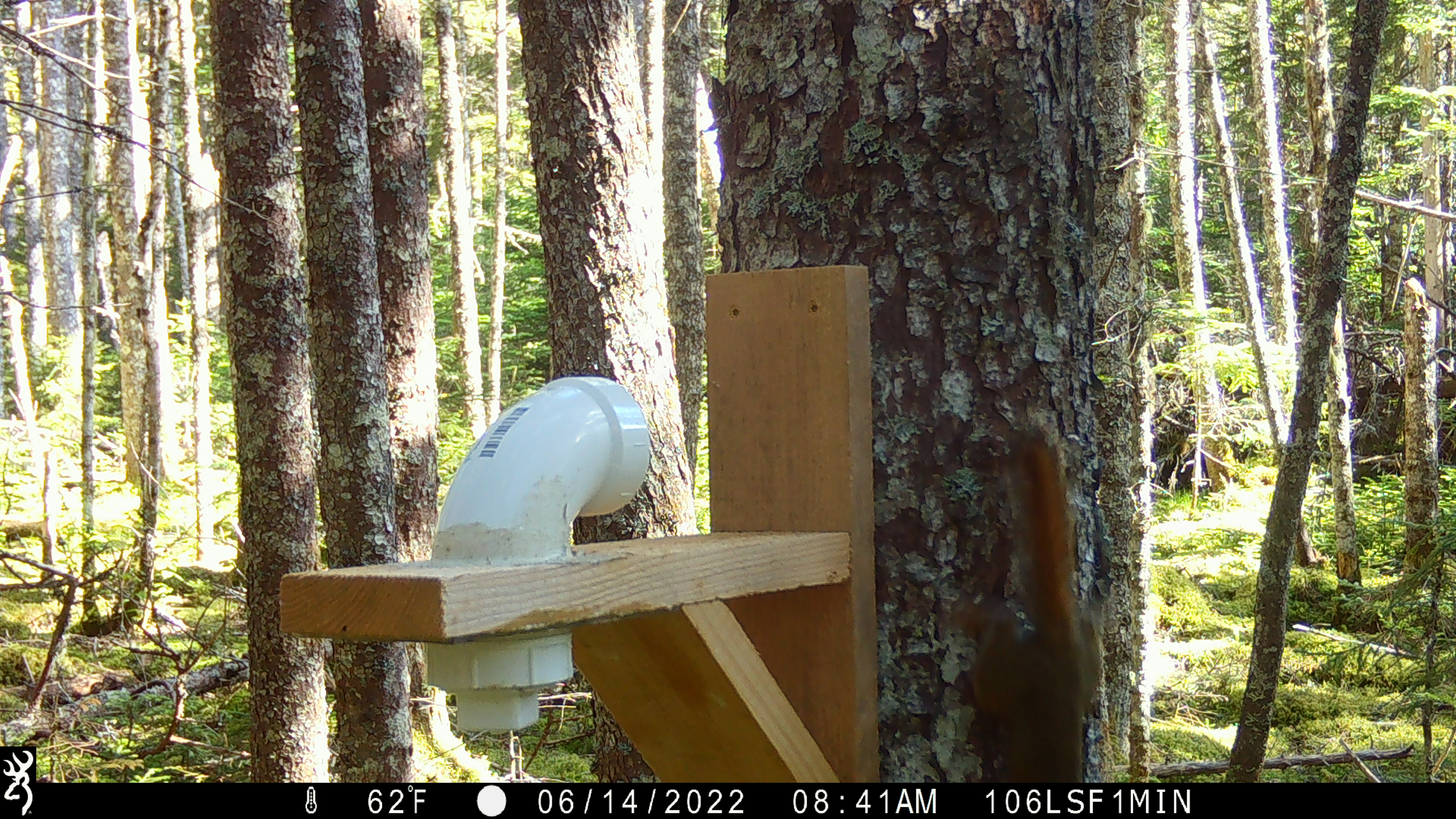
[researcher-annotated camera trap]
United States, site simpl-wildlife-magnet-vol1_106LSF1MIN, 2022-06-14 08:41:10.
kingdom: Animalia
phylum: Chordata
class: Mammalia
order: Rodentia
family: Sciuridae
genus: Tamiasciurus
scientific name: Tamiasciurus hudsonicus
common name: red squirrel